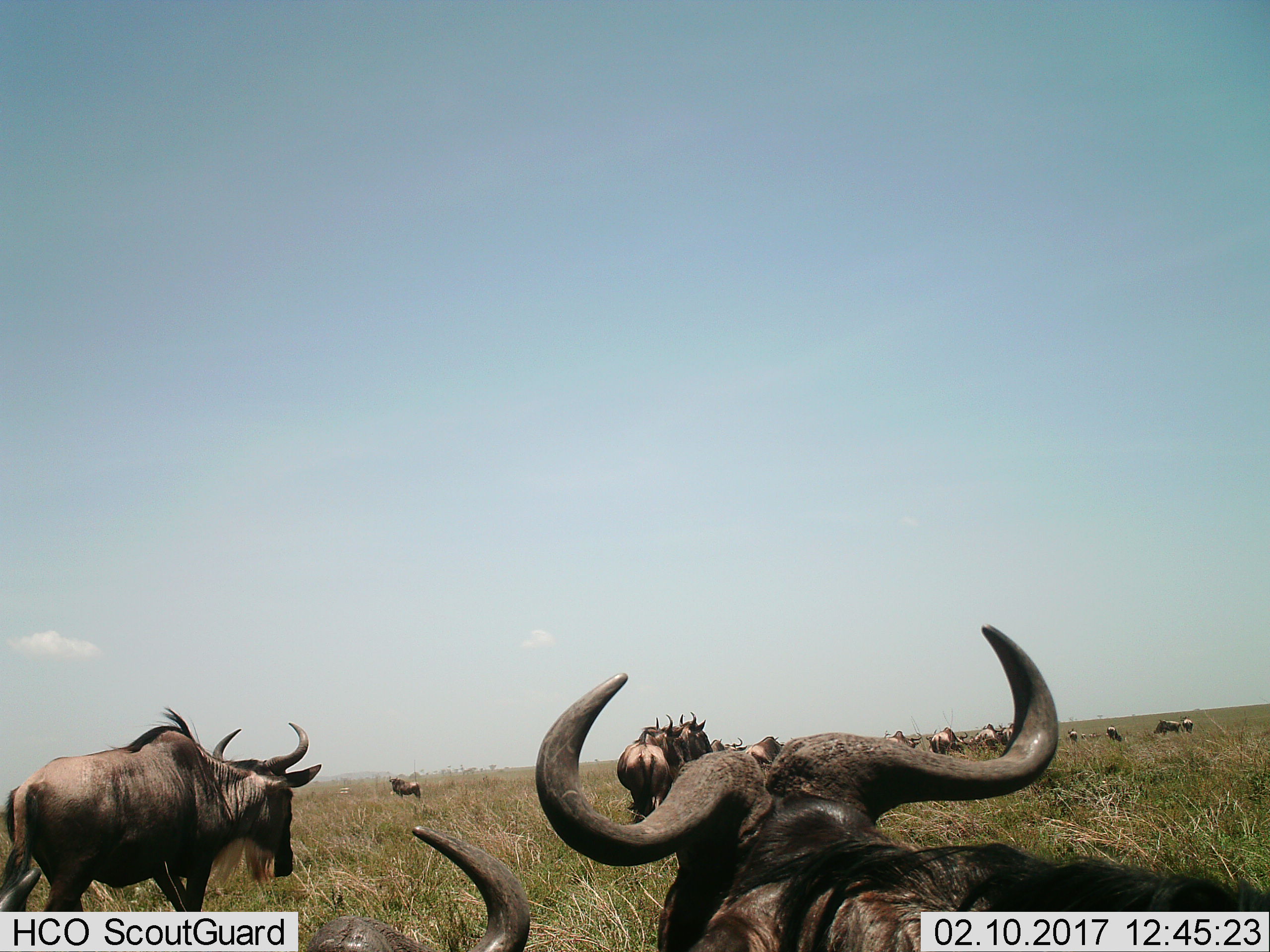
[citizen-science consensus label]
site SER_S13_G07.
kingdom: Animalia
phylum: Chordata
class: Mammalia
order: Artiodactyla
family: Bovidae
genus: Connochaetes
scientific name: Connochaetes taurinus taurinus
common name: blue wildebeest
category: wildebeestblue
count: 11-50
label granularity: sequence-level